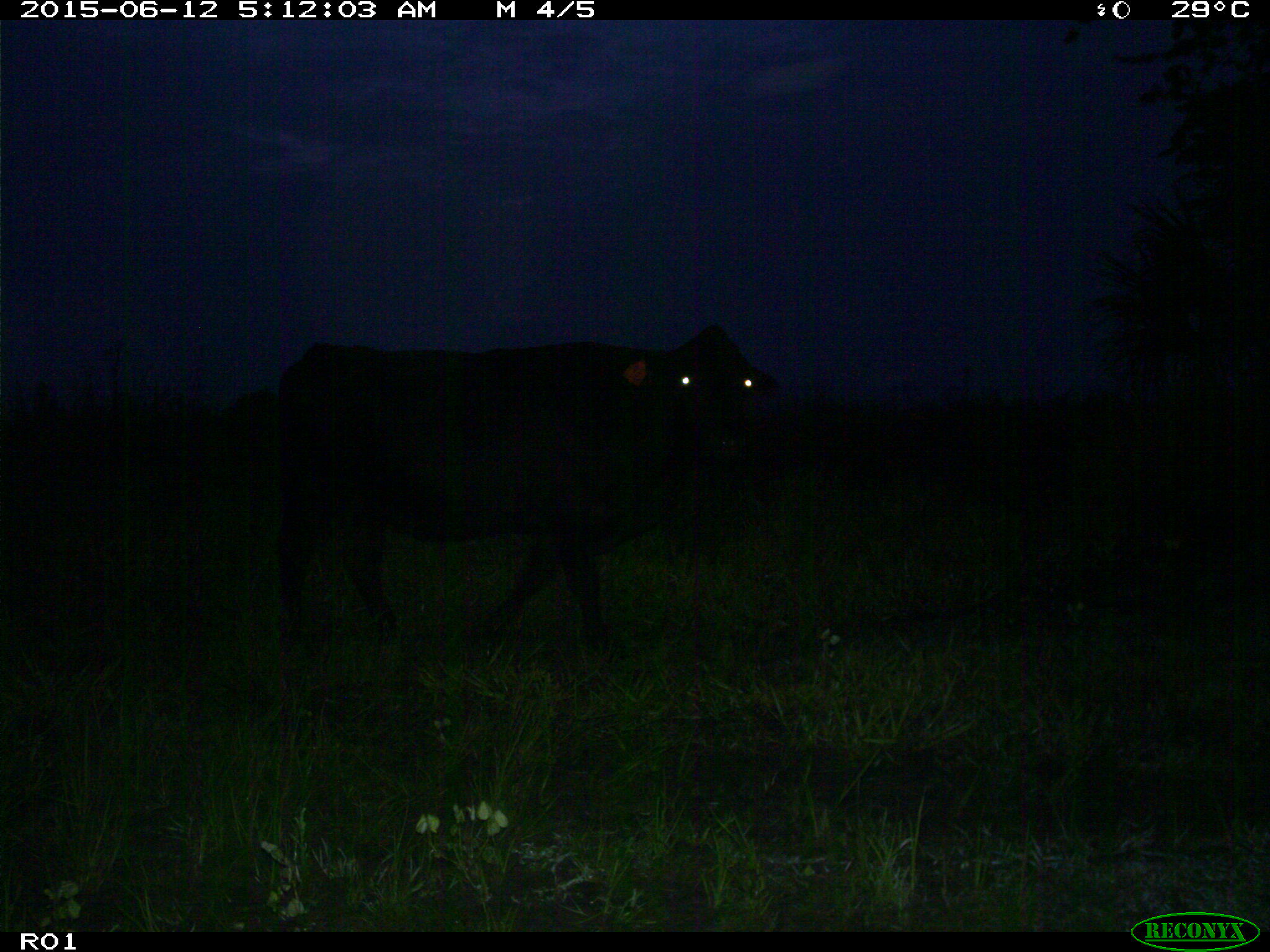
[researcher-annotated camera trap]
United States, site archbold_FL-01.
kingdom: Animalia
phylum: Chordata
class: Mammalia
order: Artiodactyla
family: Bovidae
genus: Bos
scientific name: Bos taurus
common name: domestic cow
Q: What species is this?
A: Bos taurus (domestic cow).